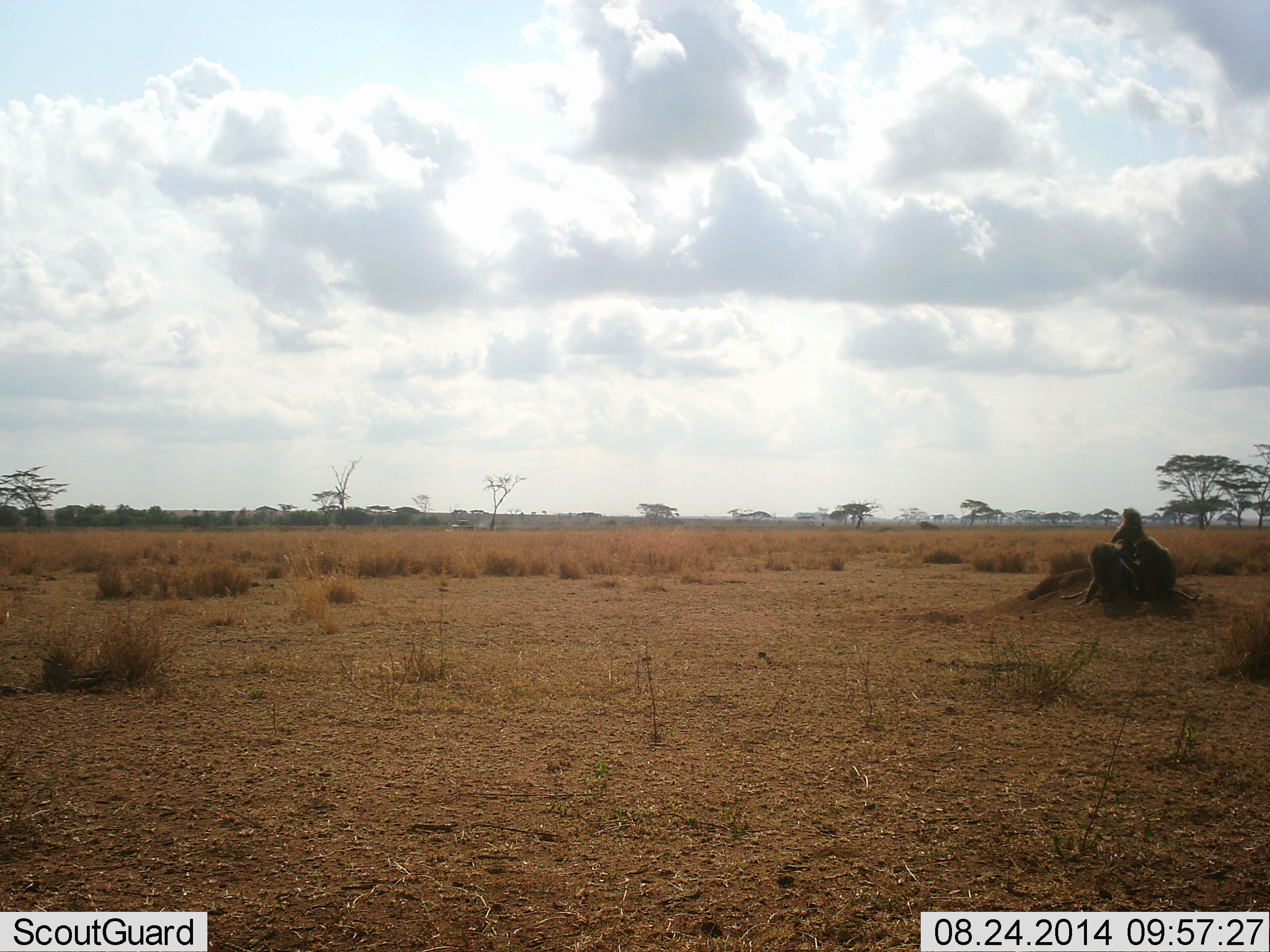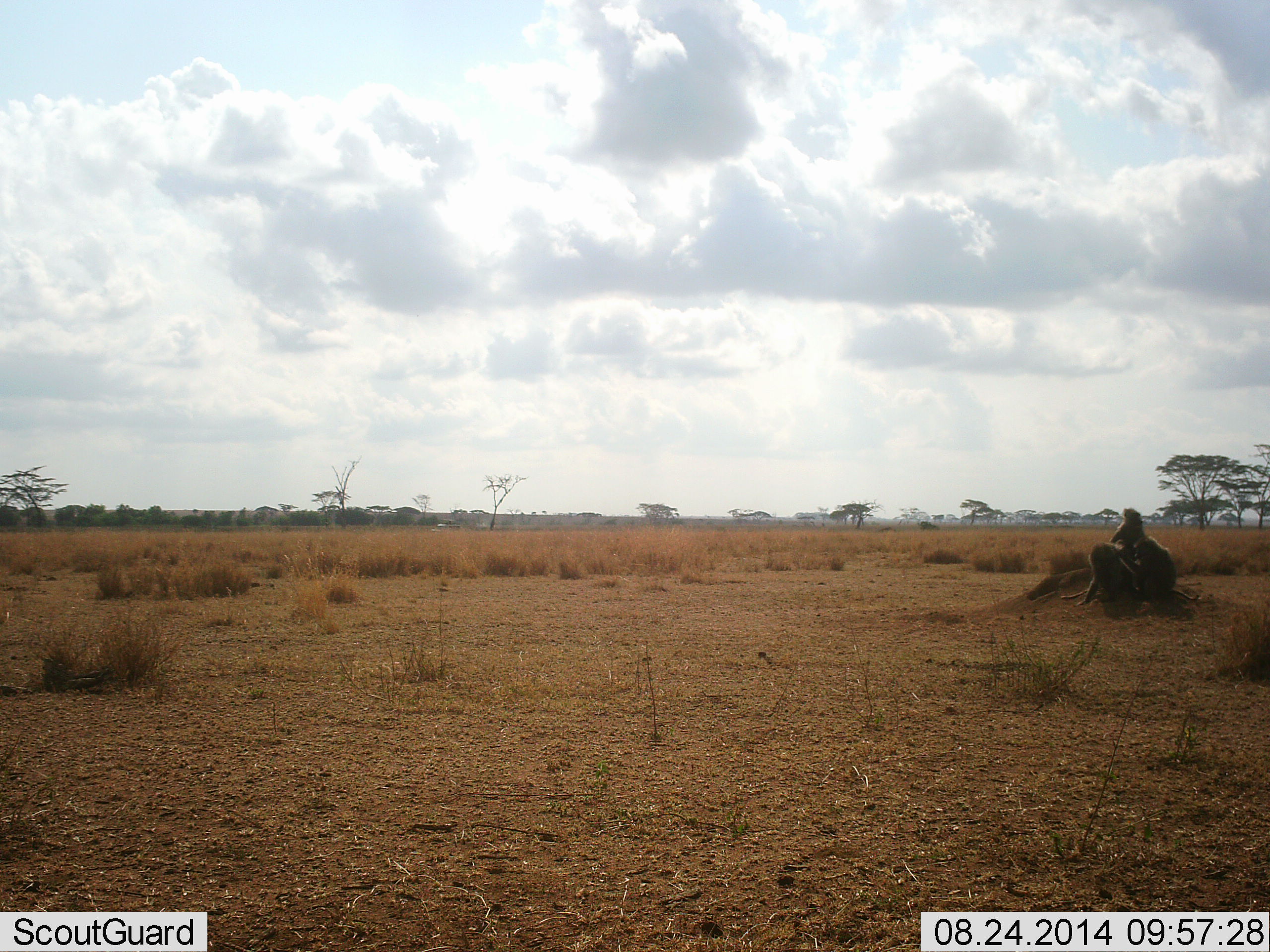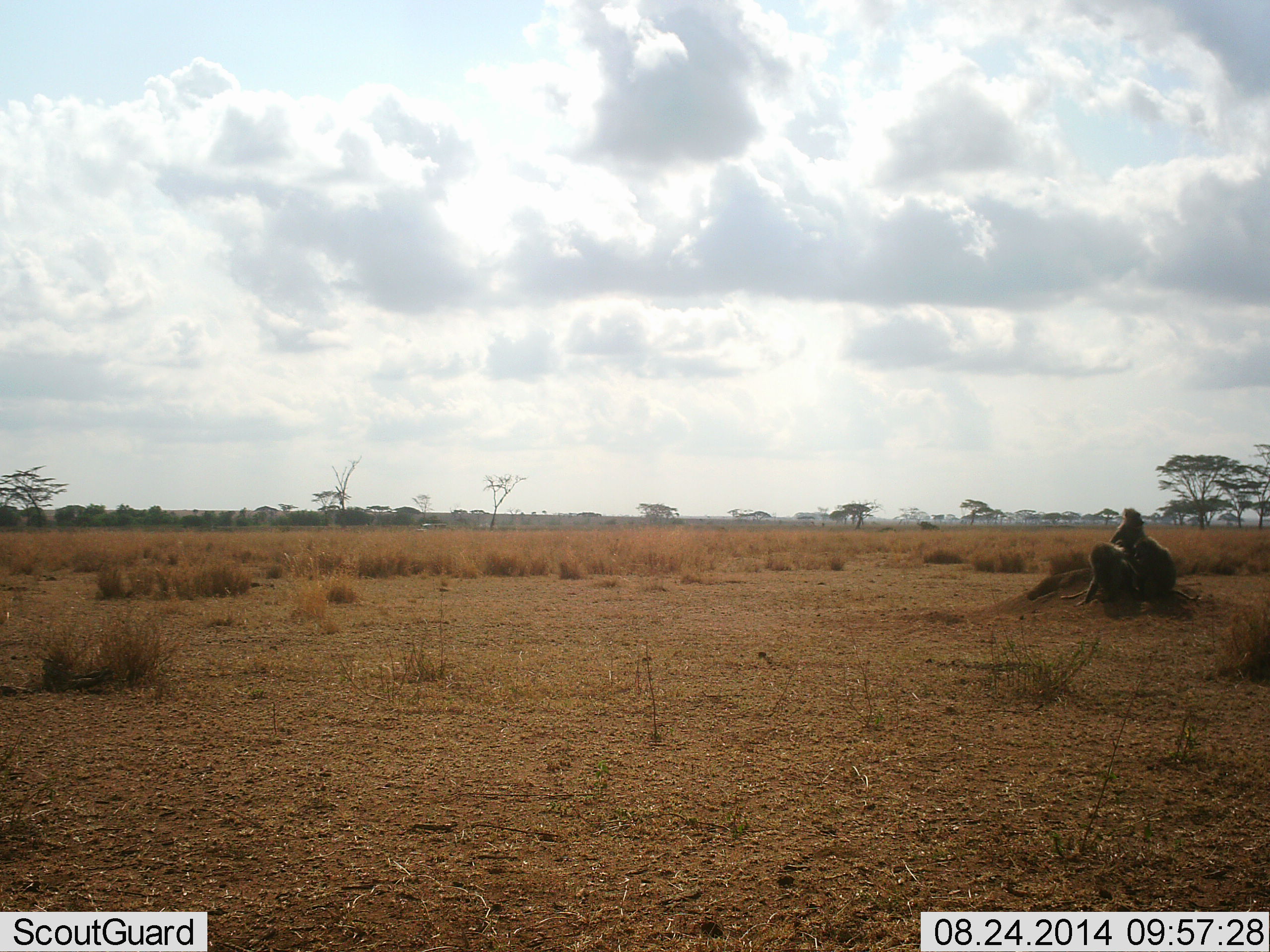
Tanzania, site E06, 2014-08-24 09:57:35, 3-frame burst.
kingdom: Animalia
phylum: Chordata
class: Mammalia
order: Primates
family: Cercopithecidae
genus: Papio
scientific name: Papio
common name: baboon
Baboon (Papio), count 3. Behavior (volunteer vote fractions): standing 19%, resting 81%, moving 6%, interacting 50%. Young present (vote fraction): 0%. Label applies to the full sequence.